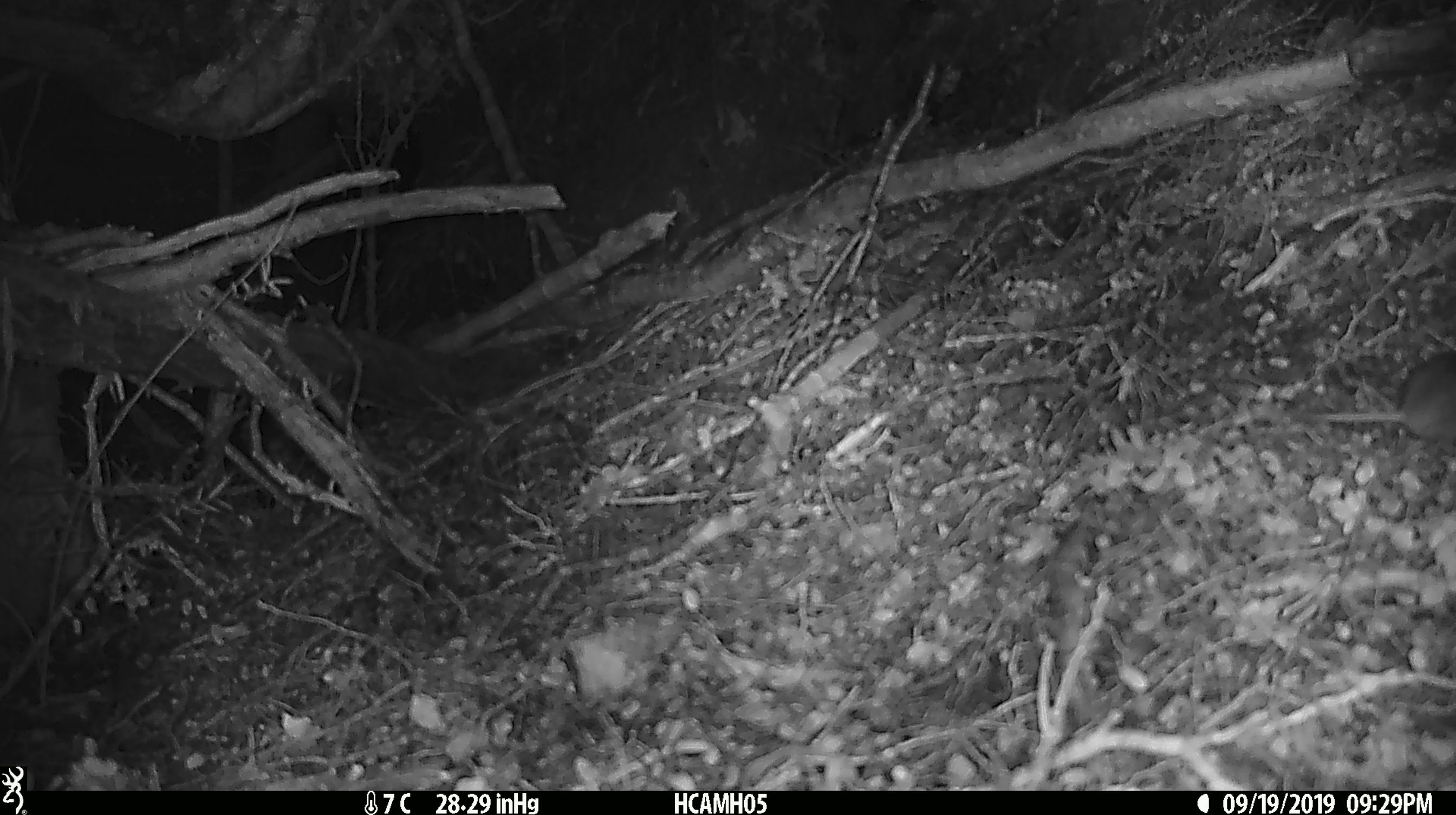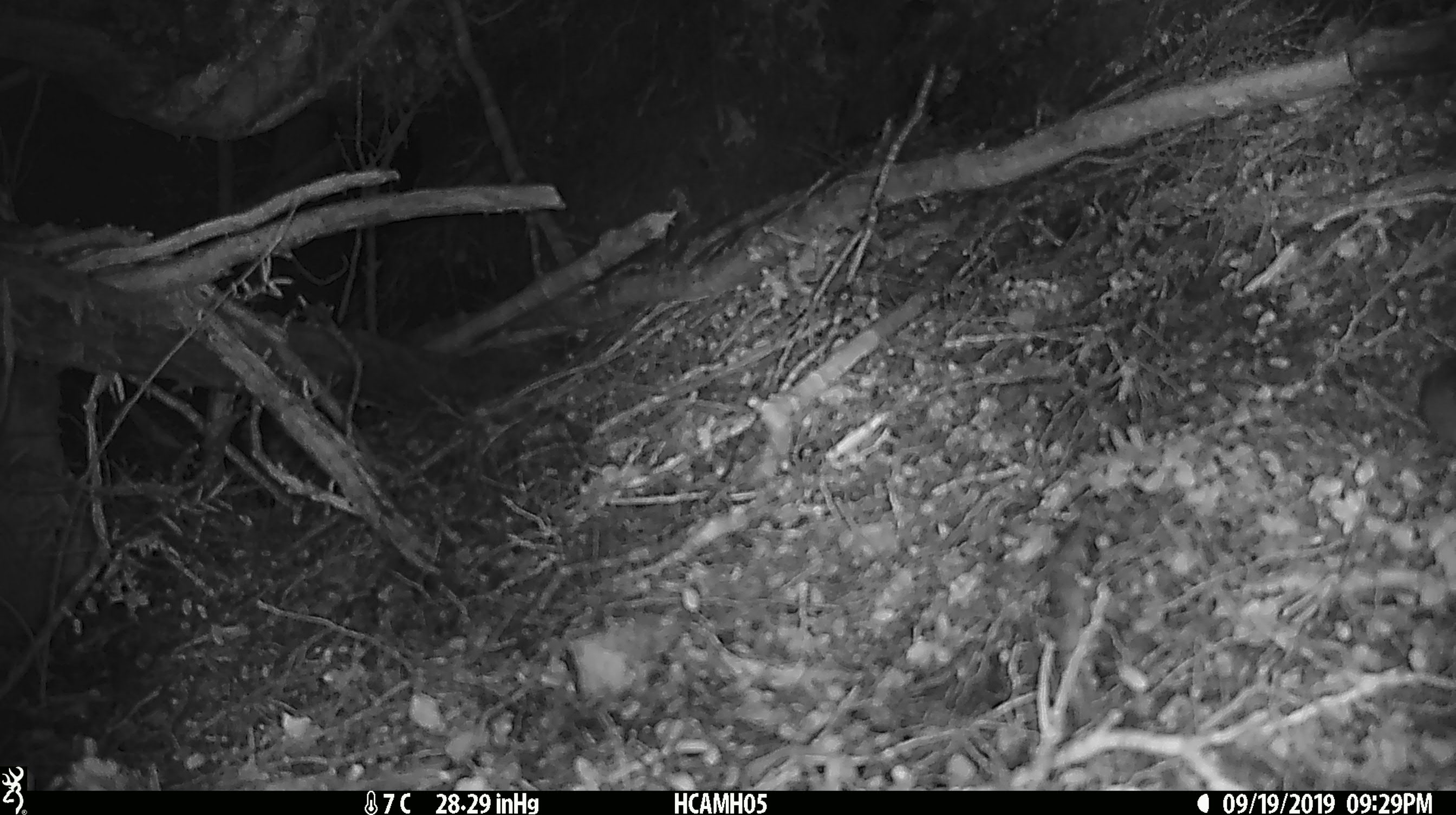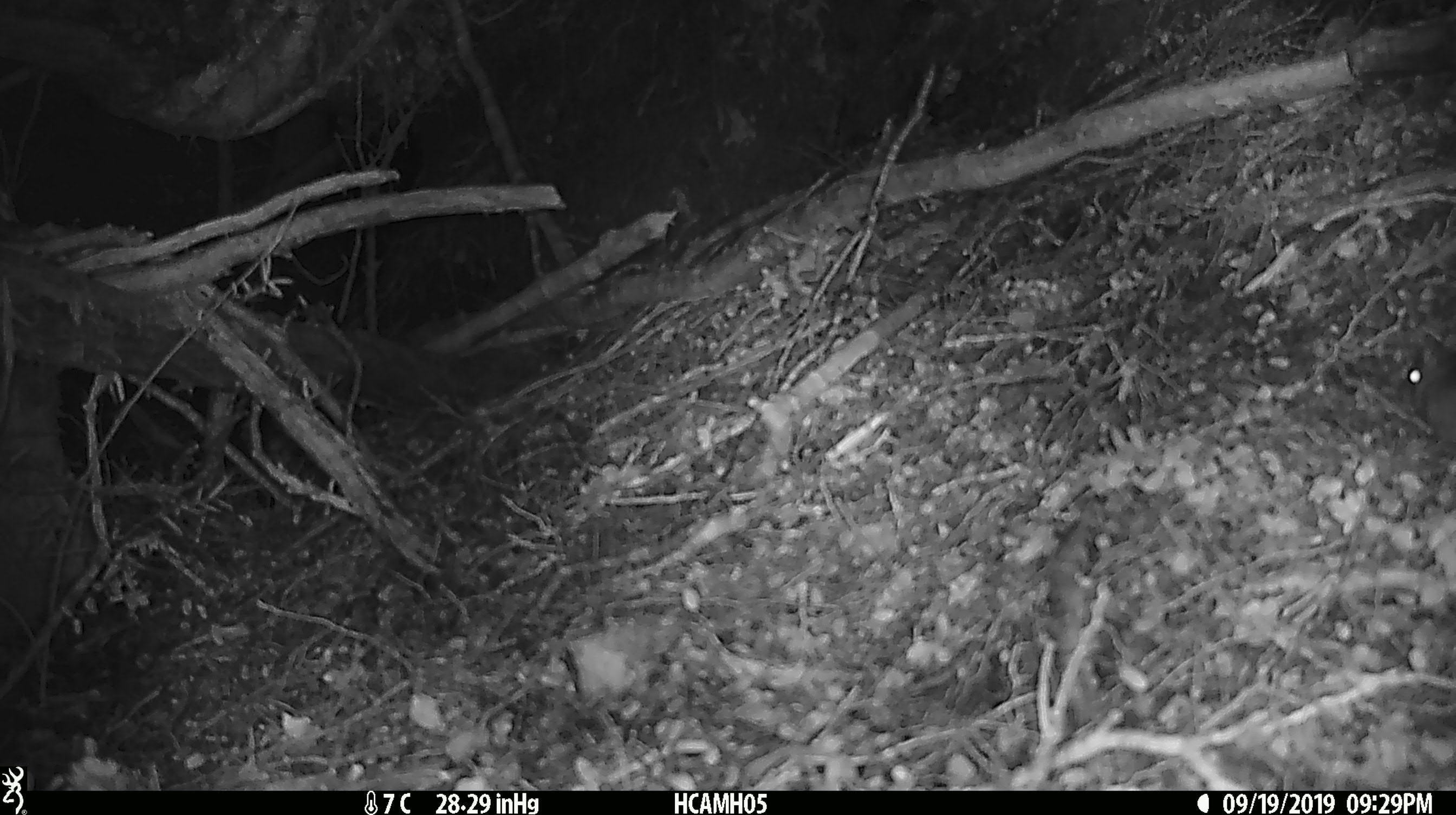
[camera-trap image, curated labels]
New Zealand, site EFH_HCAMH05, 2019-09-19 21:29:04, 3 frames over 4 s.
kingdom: Animalia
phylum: Chordata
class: Mammalia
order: Rodentia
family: Muridae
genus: Mus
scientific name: Mus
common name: mouse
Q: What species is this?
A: Mouse (Mus).